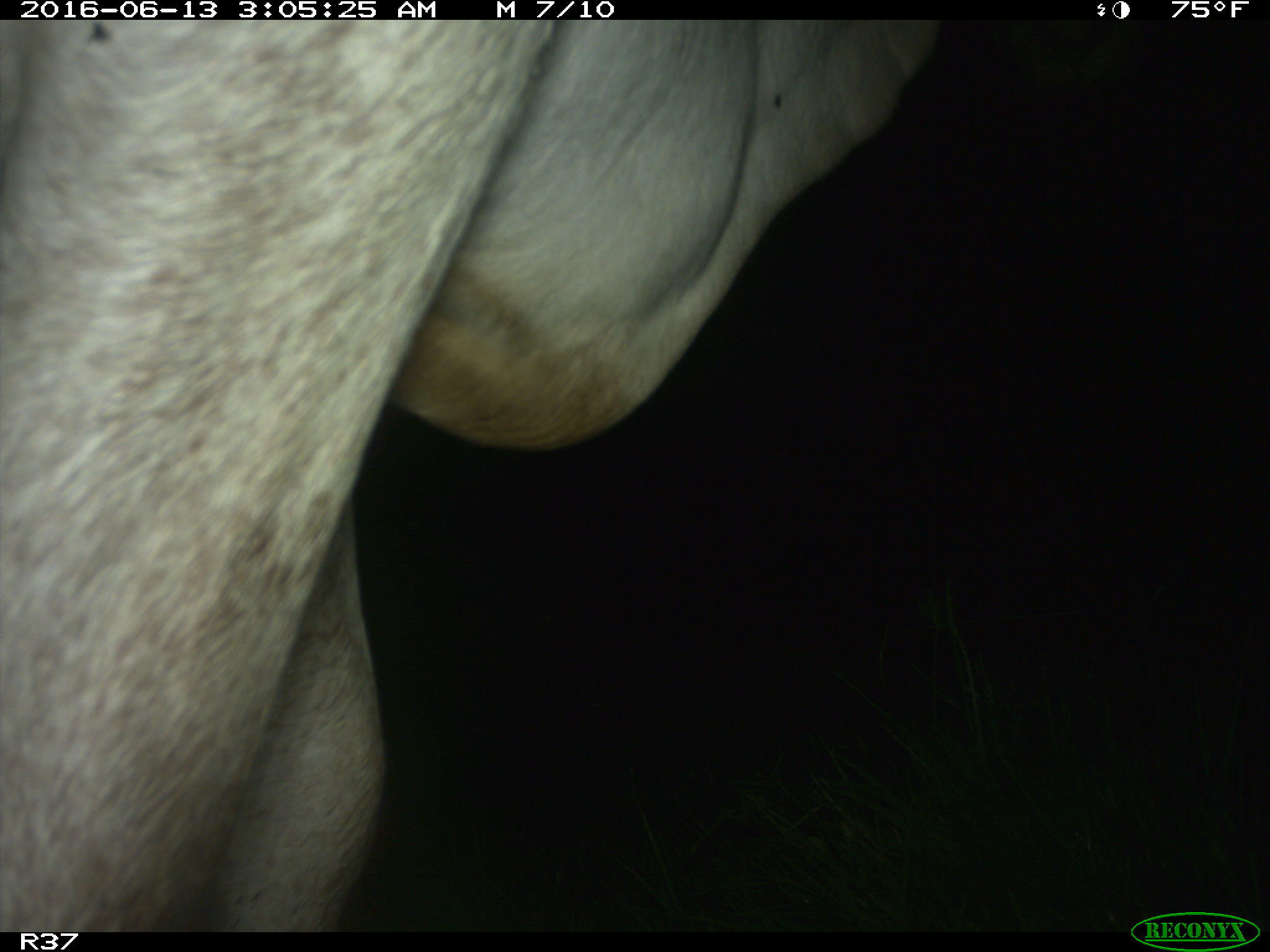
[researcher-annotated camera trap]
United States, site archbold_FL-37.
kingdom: Animalia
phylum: Chordata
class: Mammalia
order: Artiodactyla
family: Bovidae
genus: Bos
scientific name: Bos taurus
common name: domestic cow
Bos taurus (domestic cow).